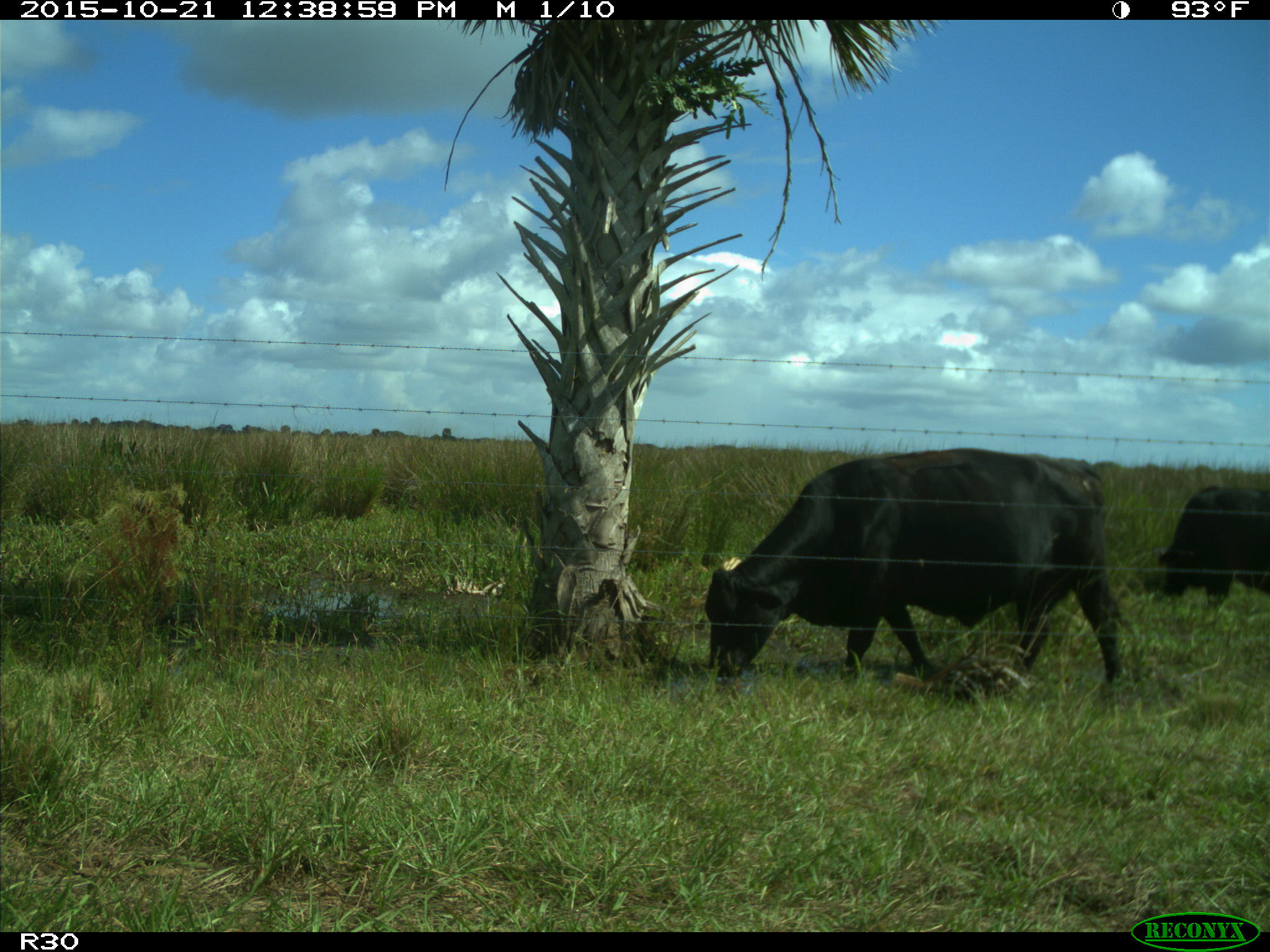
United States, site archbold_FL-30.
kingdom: Animalia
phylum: Chordata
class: Mammalia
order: Artiodactyla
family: Bovidae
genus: Bos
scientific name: Bos taurus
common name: domestic cow